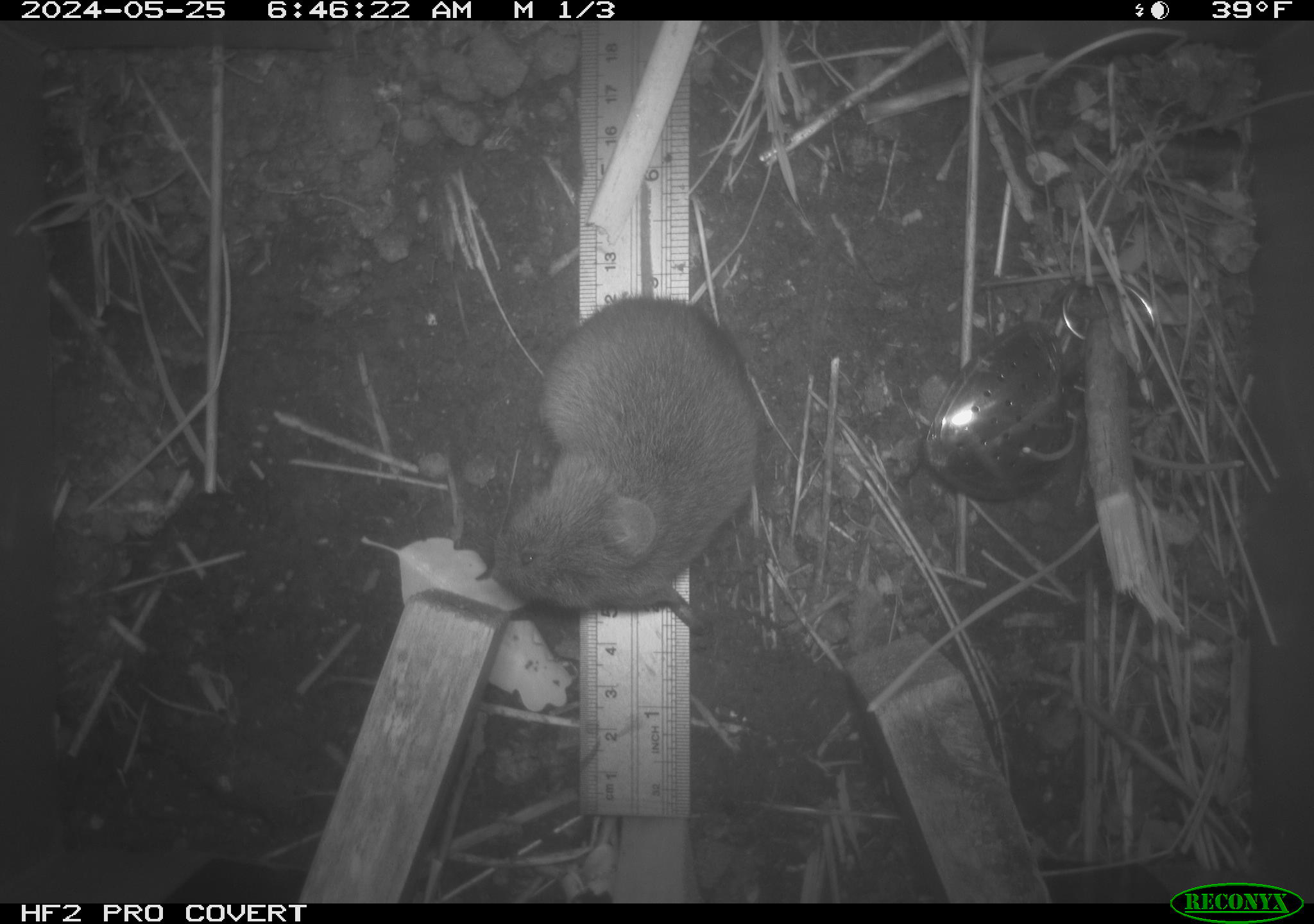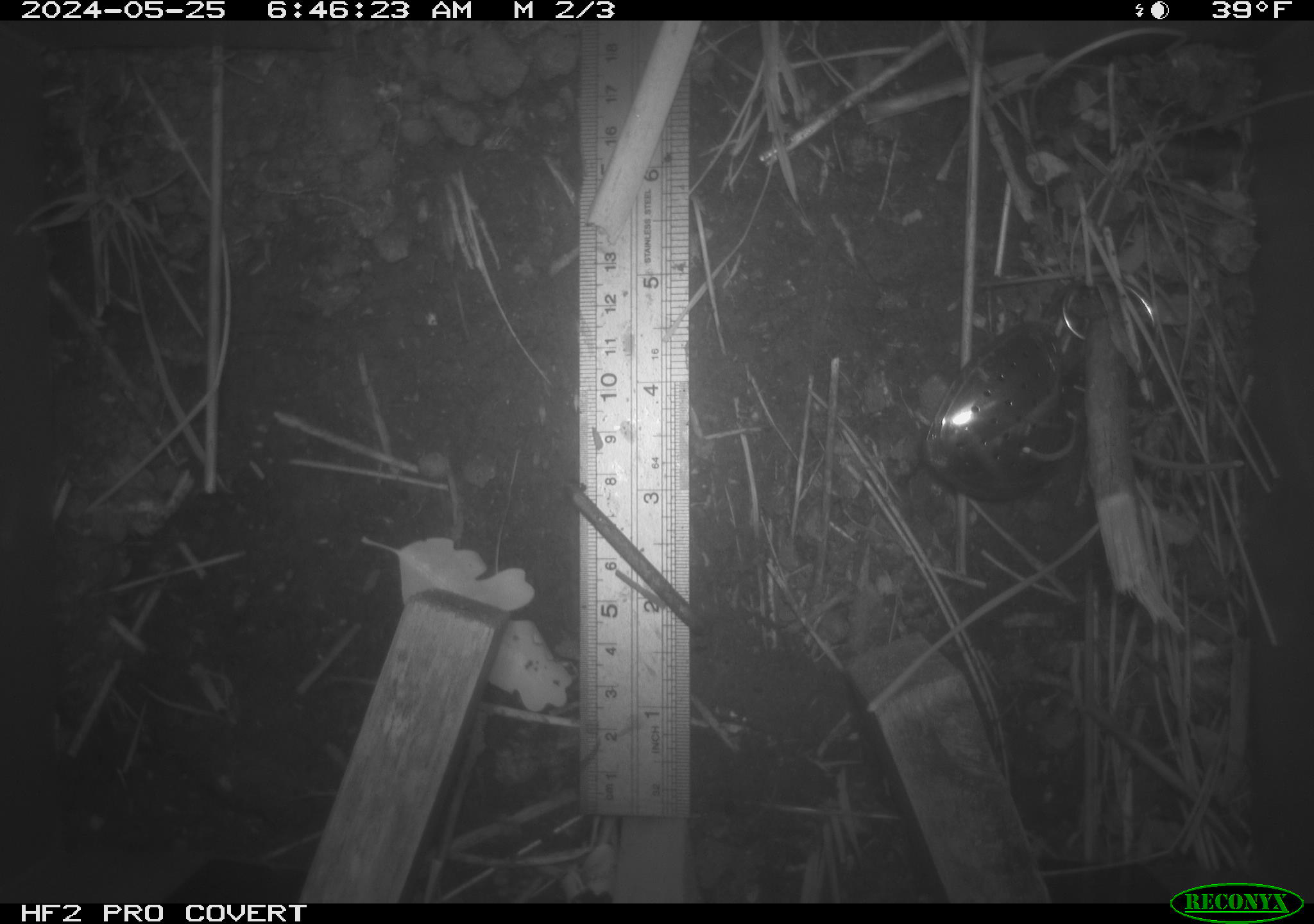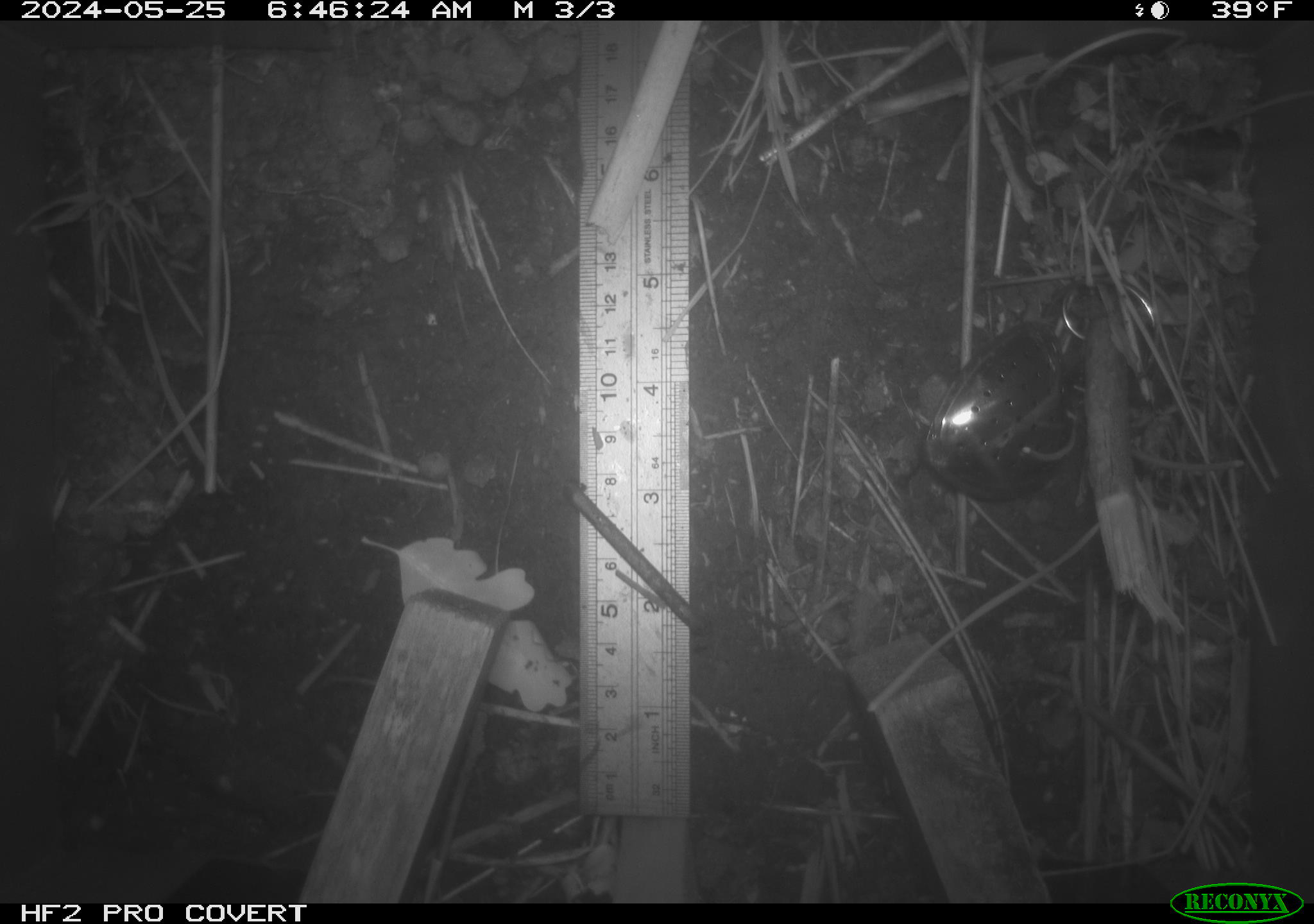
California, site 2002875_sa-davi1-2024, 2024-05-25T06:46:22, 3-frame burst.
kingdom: Animalia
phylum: Chordata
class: Mammalia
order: Rodentia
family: Cricetidae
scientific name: Arvicolinae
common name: voles, lemmings, and muskrats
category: arvicolinae subfamily